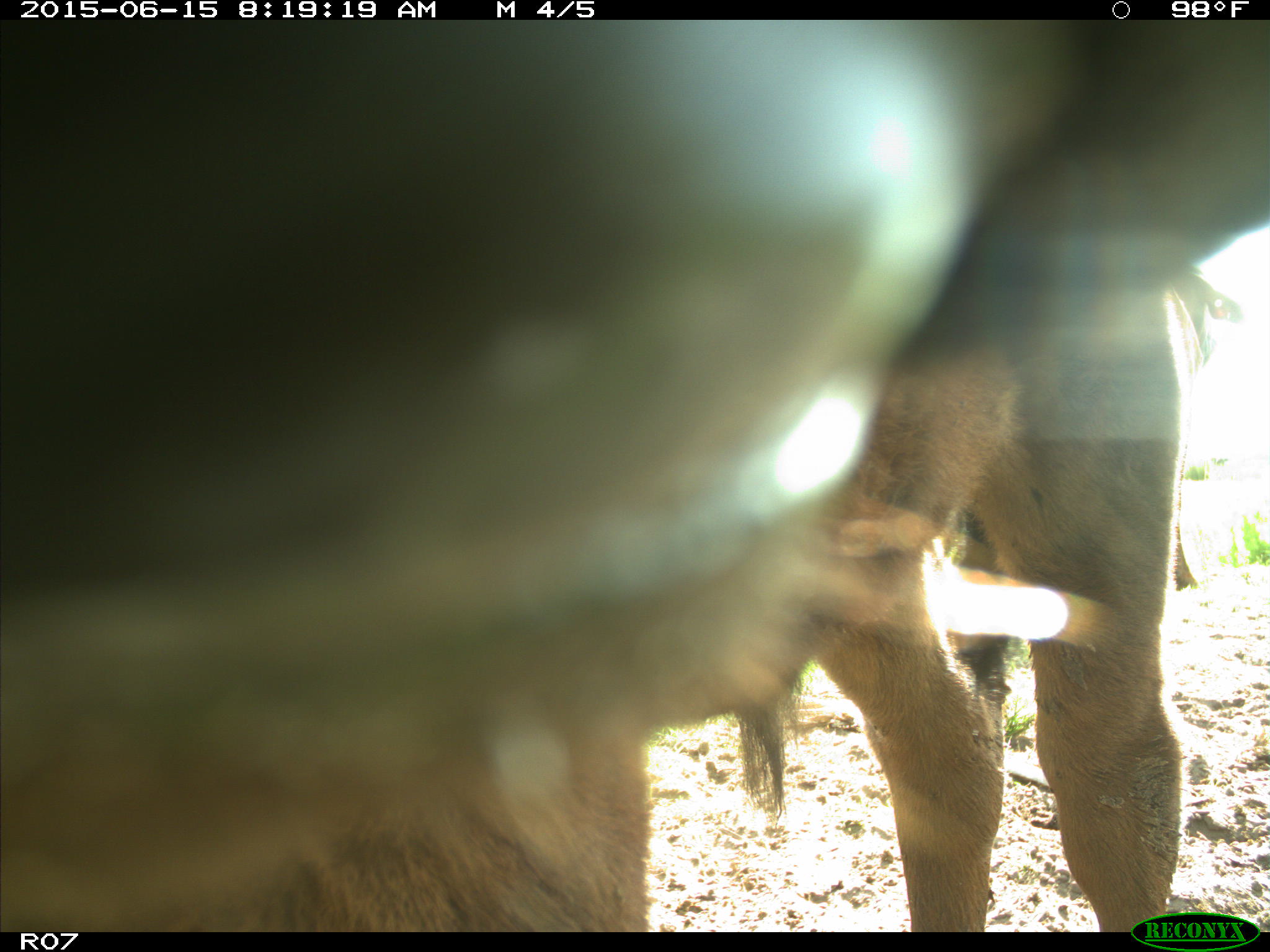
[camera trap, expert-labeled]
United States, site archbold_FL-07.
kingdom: Animalia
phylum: Chordata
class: Mammalia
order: Artiodactyla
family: Bovidae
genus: Bos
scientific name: Bos taurus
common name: domestic cow